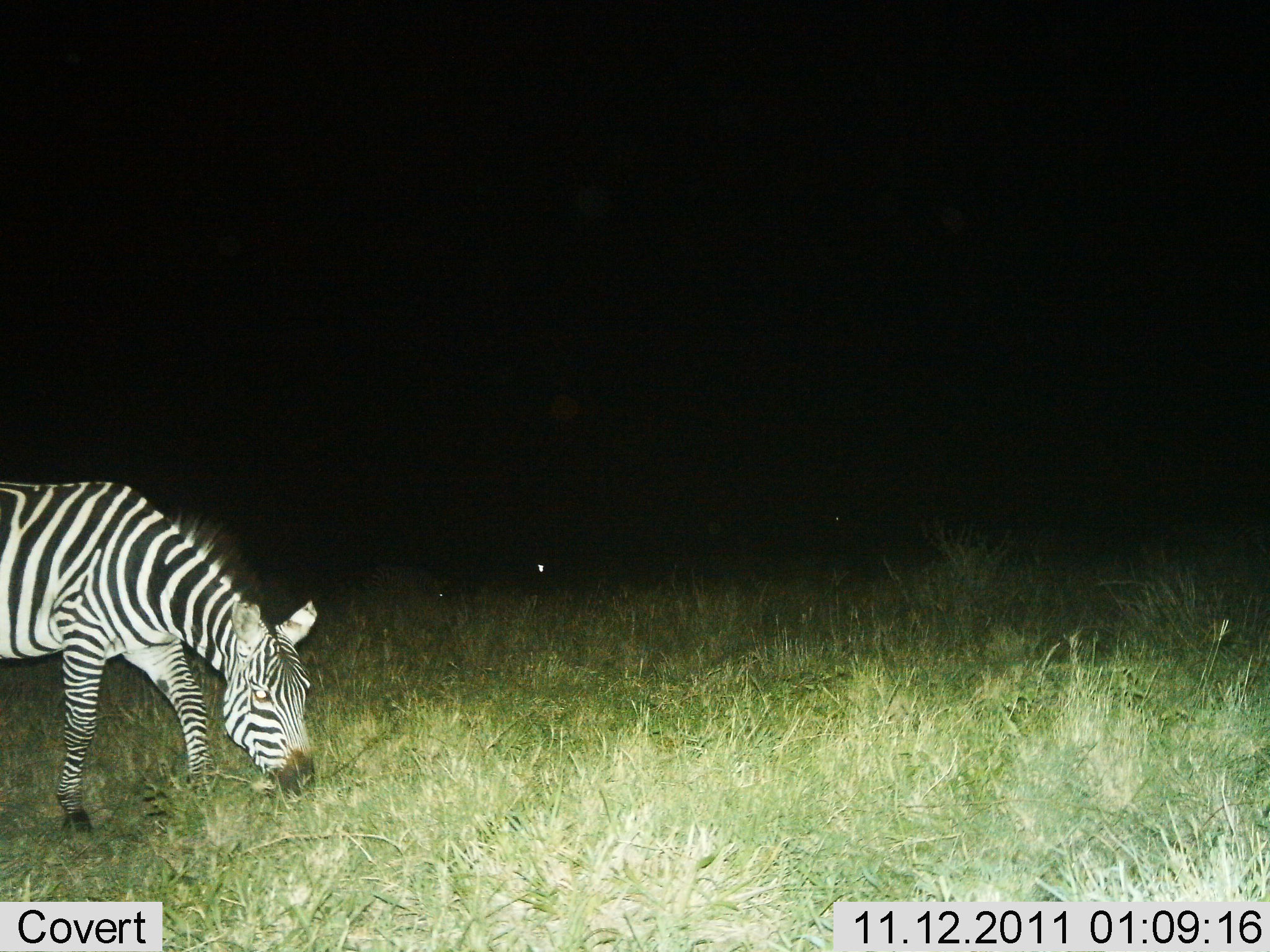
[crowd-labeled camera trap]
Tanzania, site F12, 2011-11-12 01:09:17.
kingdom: Animalia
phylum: Chordata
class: Mammalia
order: Perissodactyla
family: Equidae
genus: Equus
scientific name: Equus quagga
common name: plains zebra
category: zebra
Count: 1.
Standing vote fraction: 18%.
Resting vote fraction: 0%.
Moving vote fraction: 0%.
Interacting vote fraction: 0%.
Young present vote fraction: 0%.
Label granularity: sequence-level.